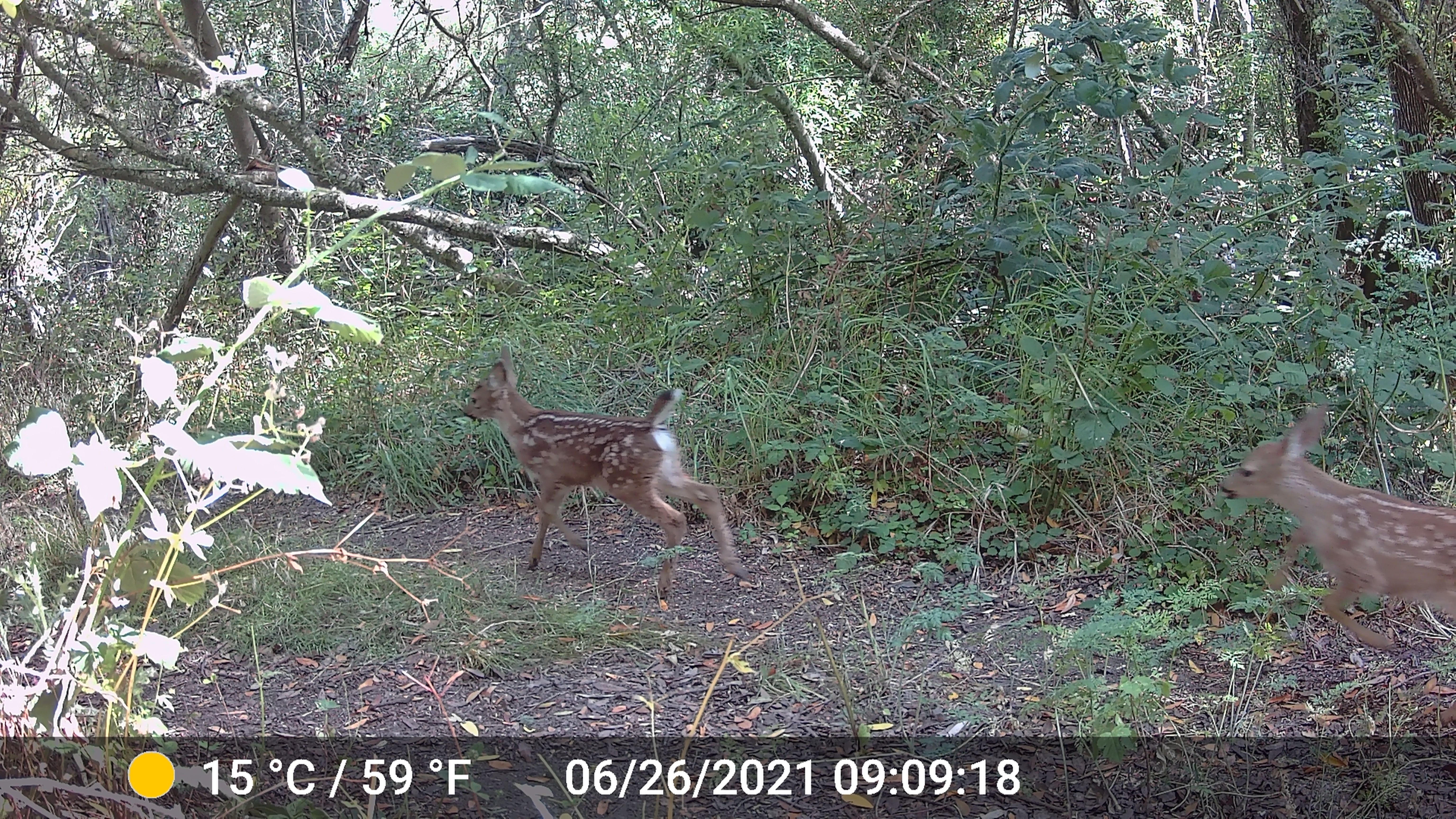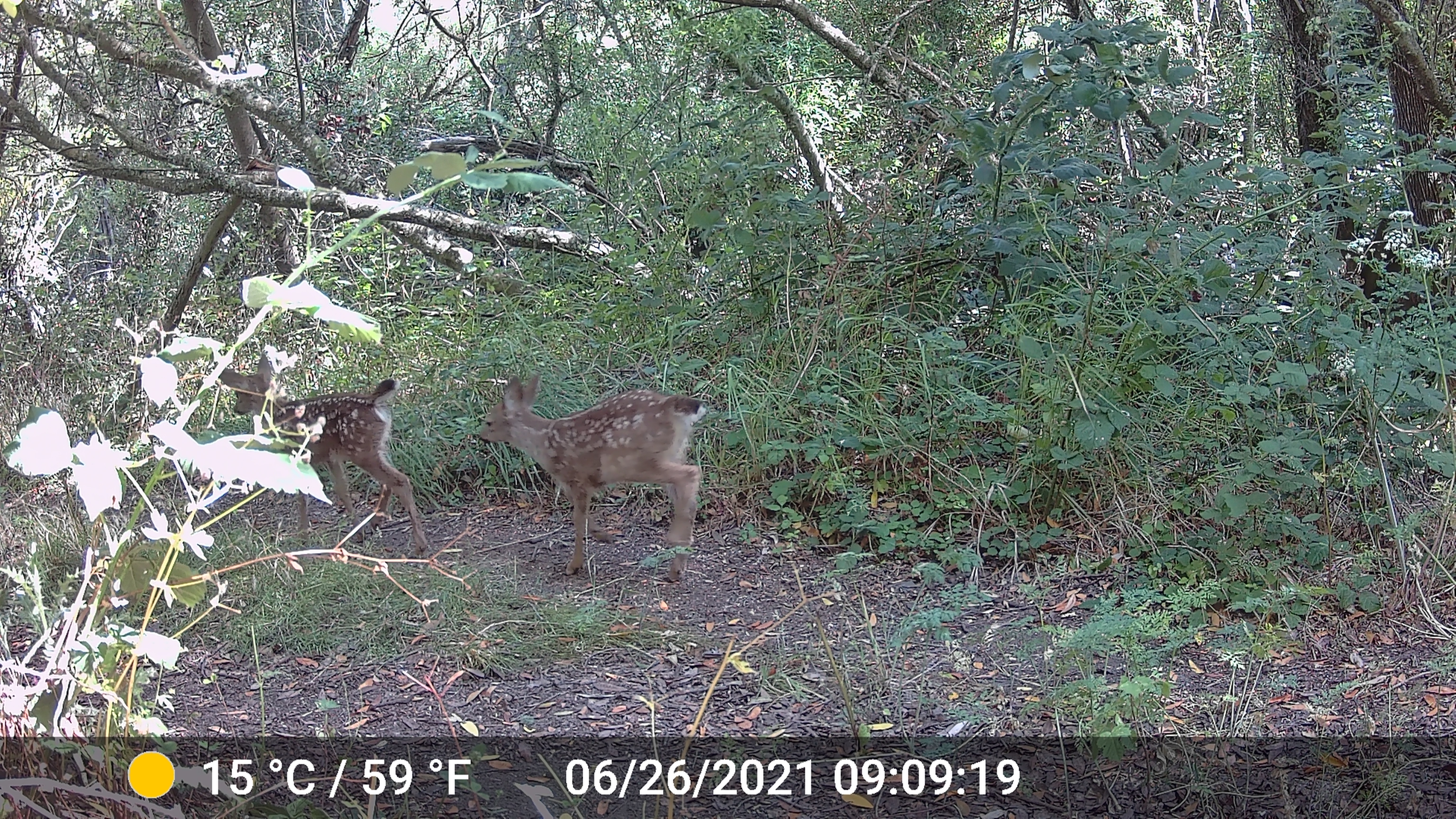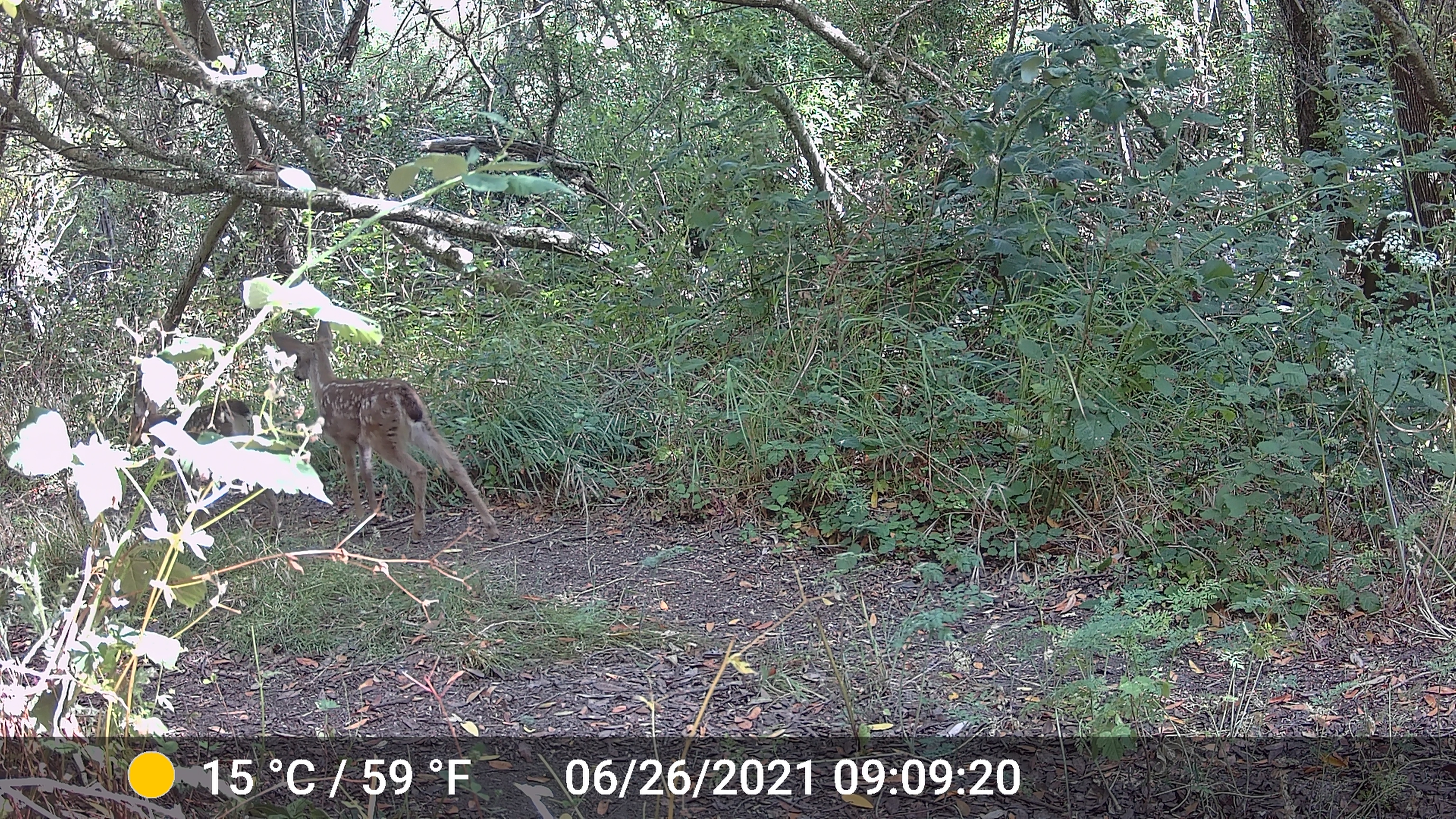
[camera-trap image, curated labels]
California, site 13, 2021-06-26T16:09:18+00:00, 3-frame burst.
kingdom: Animalia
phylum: Chordata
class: Mammalia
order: Artiodactyla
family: Cervidae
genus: Odocoileus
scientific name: Odocoileus hemionus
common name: mule deer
Mule deer (Odocoileus hemionus).